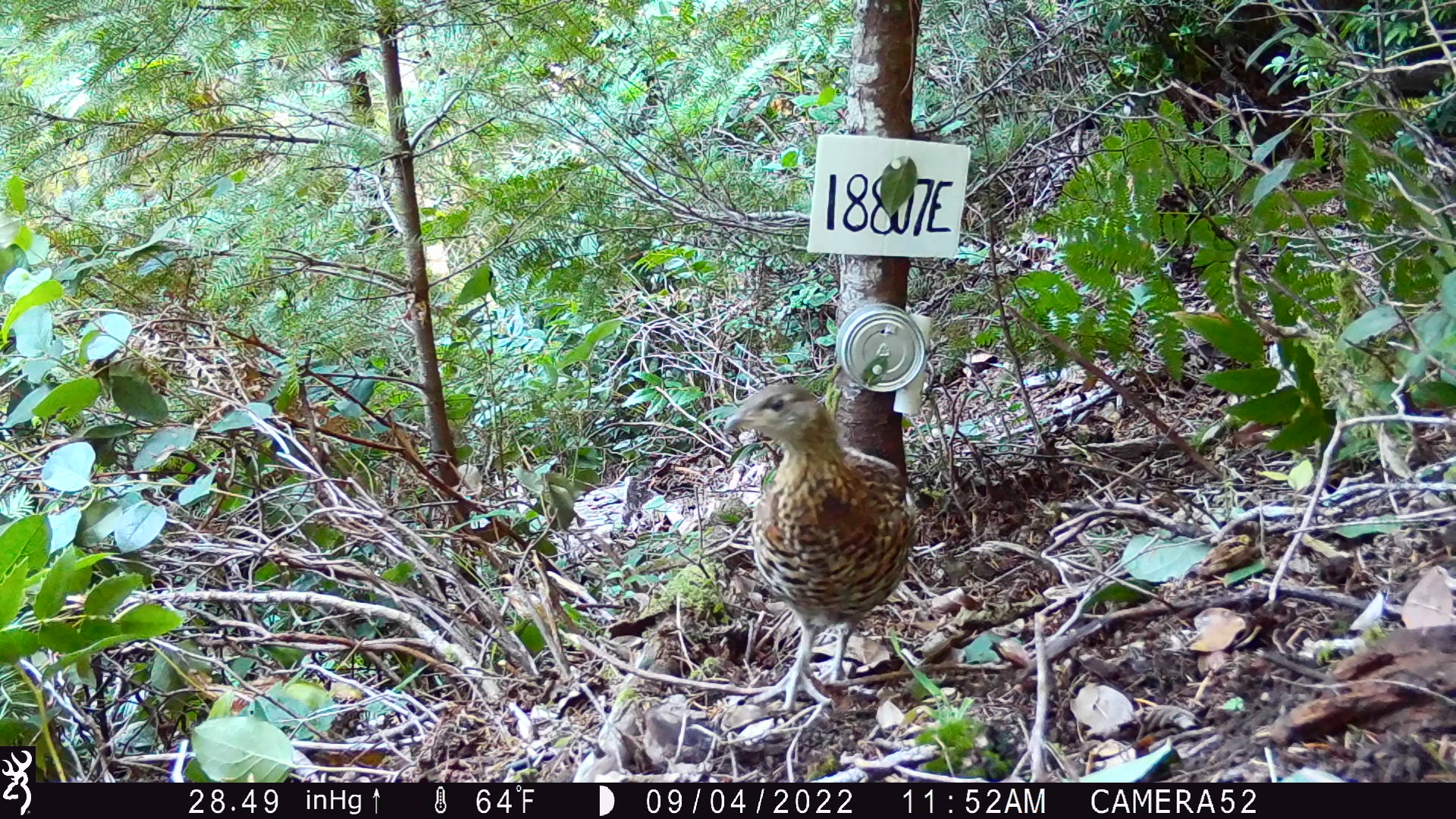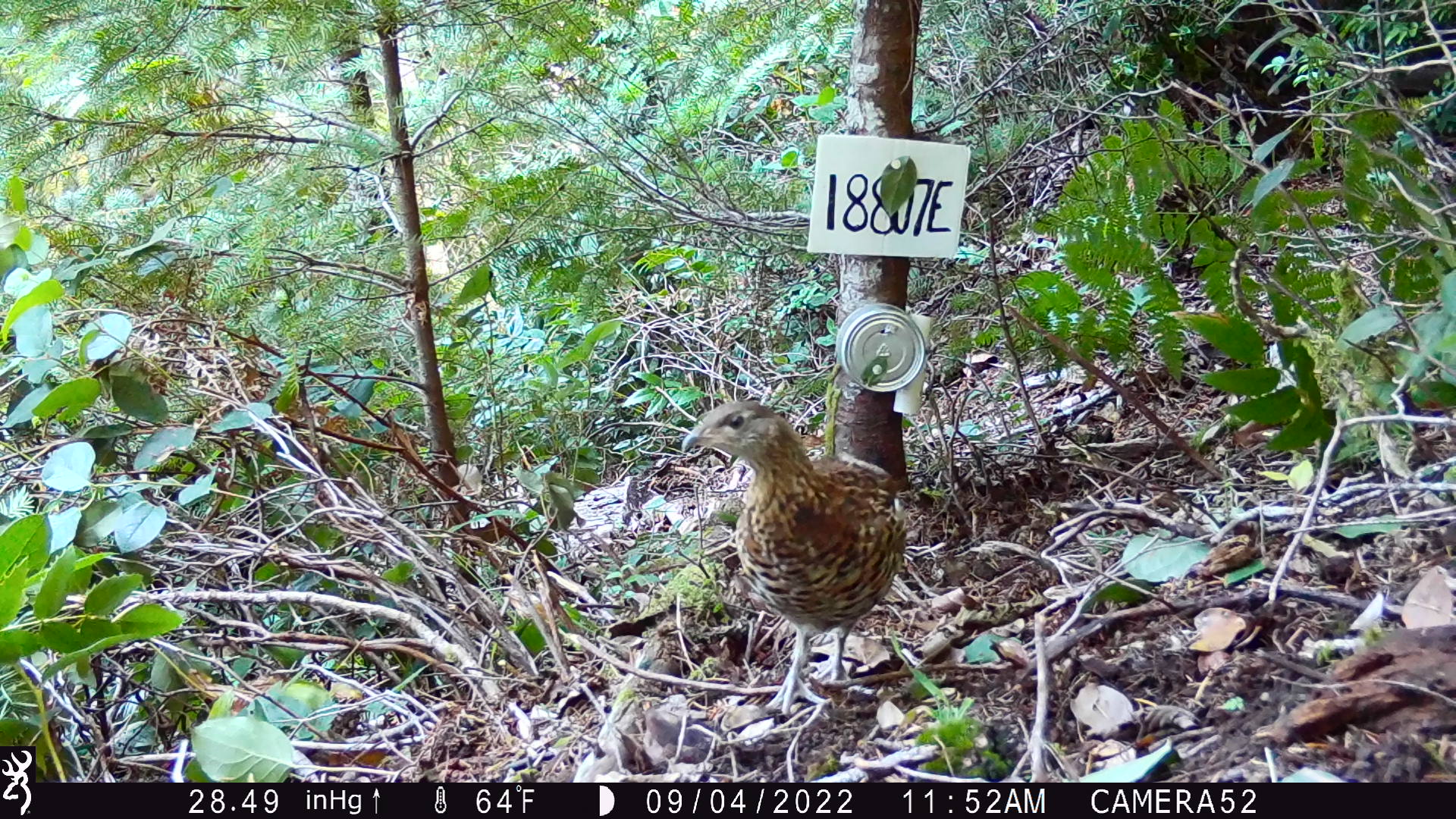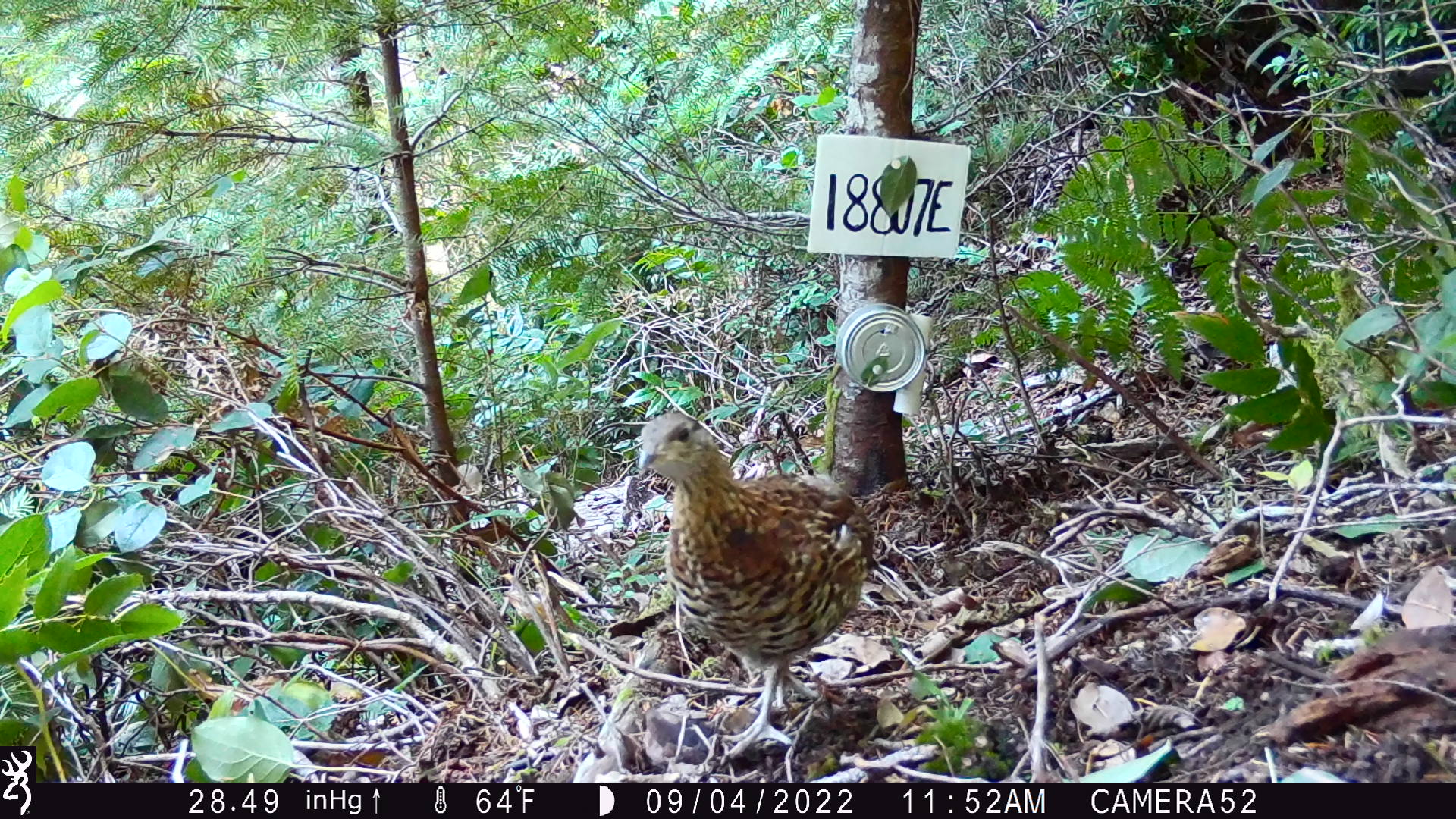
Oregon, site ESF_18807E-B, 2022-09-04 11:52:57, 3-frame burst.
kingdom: Animalia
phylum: Chordata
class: Aves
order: Galliformes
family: Phasianidae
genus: Bonasa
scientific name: Bonasa umbellus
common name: ruffed grouse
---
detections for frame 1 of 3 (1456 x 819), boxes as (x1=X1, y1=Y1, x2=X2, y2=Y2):
ruffed grouse: (x1=716, y1=378, x2=918, y2=711)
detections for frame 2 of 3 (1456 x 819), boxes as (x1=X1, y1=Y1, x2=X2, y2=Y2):
ruffed grouse: (x1=675, y1=395, x2=918, y2=719)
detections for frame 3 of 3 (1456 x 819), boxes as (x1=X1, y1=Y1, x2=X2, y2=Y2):
ruffed grouse: (x1=632, y1=407, x2=883, y2=754)